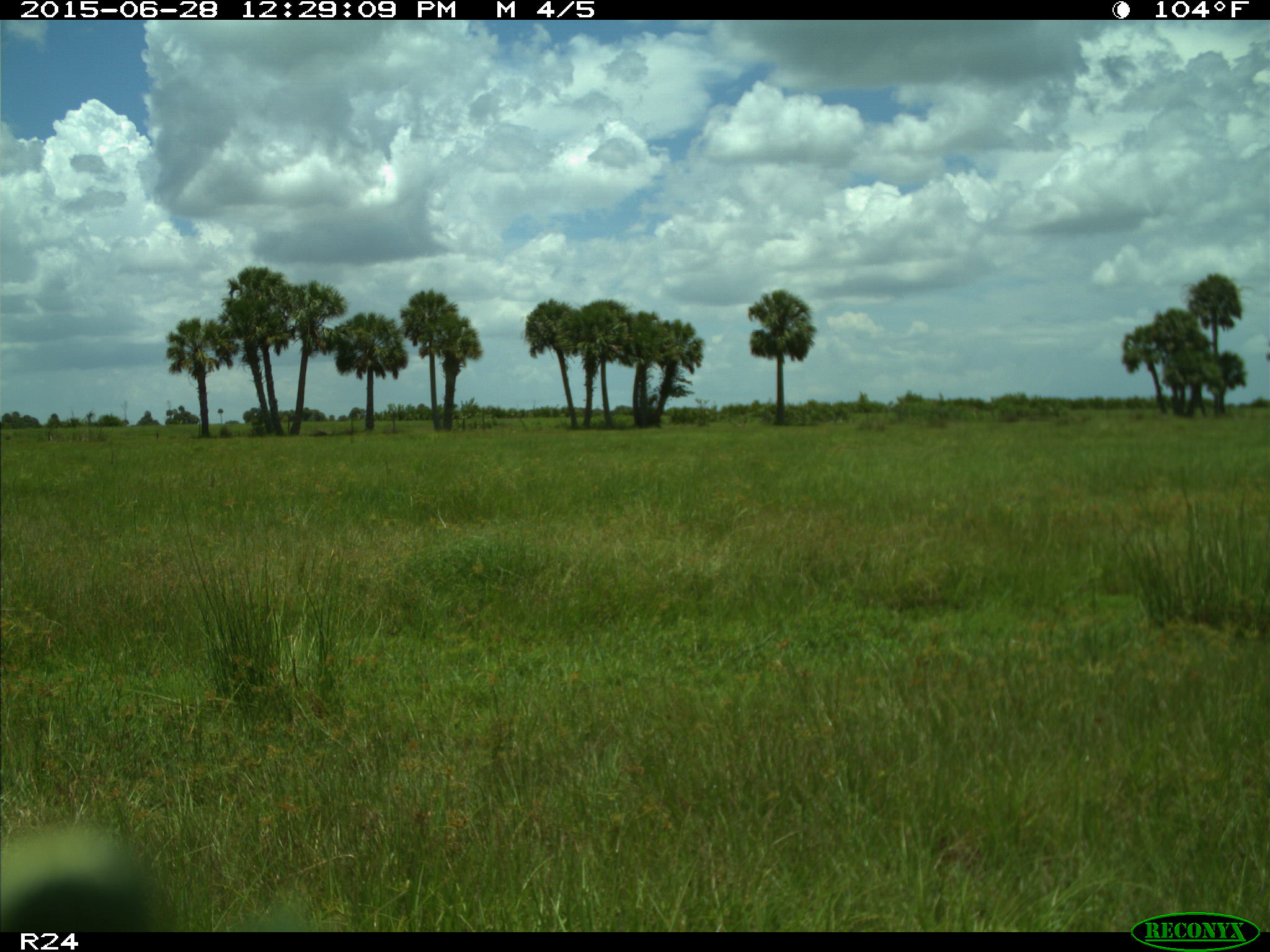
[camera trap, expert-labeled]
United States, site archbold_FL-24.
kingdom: Animalia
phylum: Chordata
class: Mammalia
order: Artiodactyla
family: Bovidae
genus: Bos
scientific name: Bos taurus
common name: domestic cow